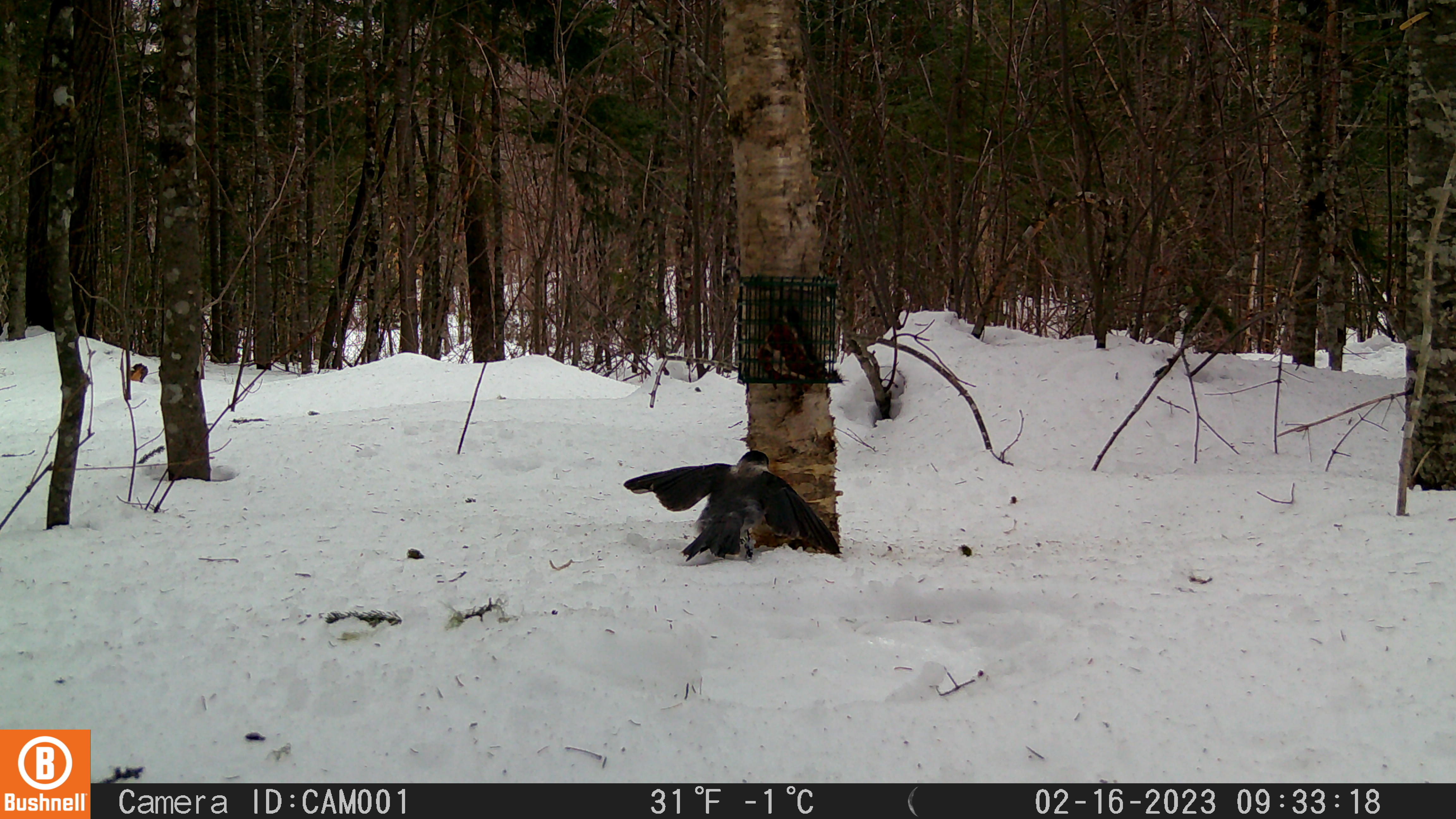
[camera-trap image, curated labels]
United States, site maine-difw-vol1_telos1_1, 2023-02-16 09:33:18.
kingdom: Animalia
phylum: Chordata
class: Aves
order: Passeriformes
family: Corvidae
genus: Perisoreus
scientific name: Perisoreus canadensis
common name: canada jay